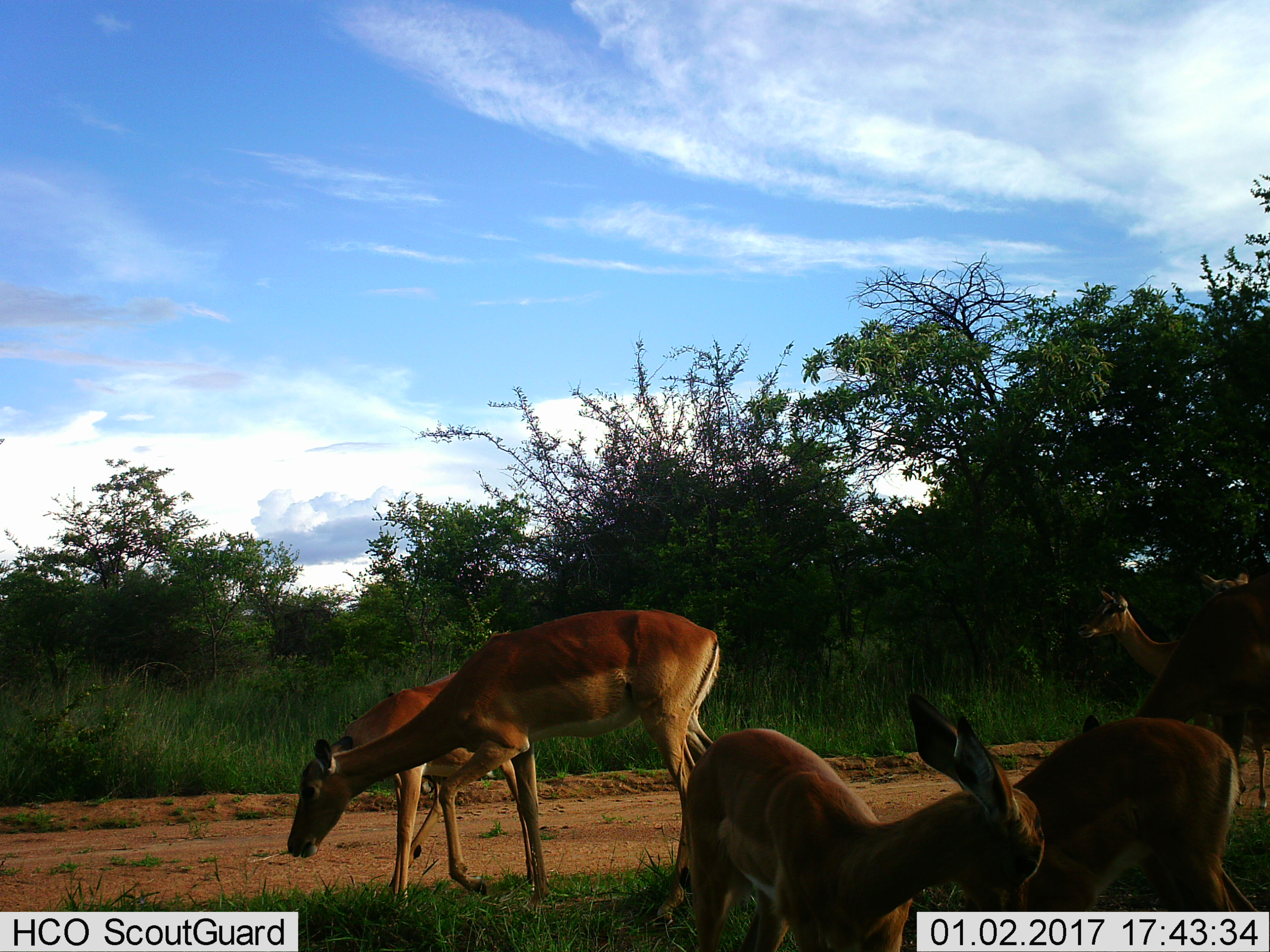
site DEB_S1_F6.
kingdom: Animalia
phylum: Chordata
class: Mammalia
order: Artiodactyla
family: Bovidae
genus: Aepyceros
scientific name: Aepyceros melampus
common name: impala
Impala (Aepyceros melampus), count 6. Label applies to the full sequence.